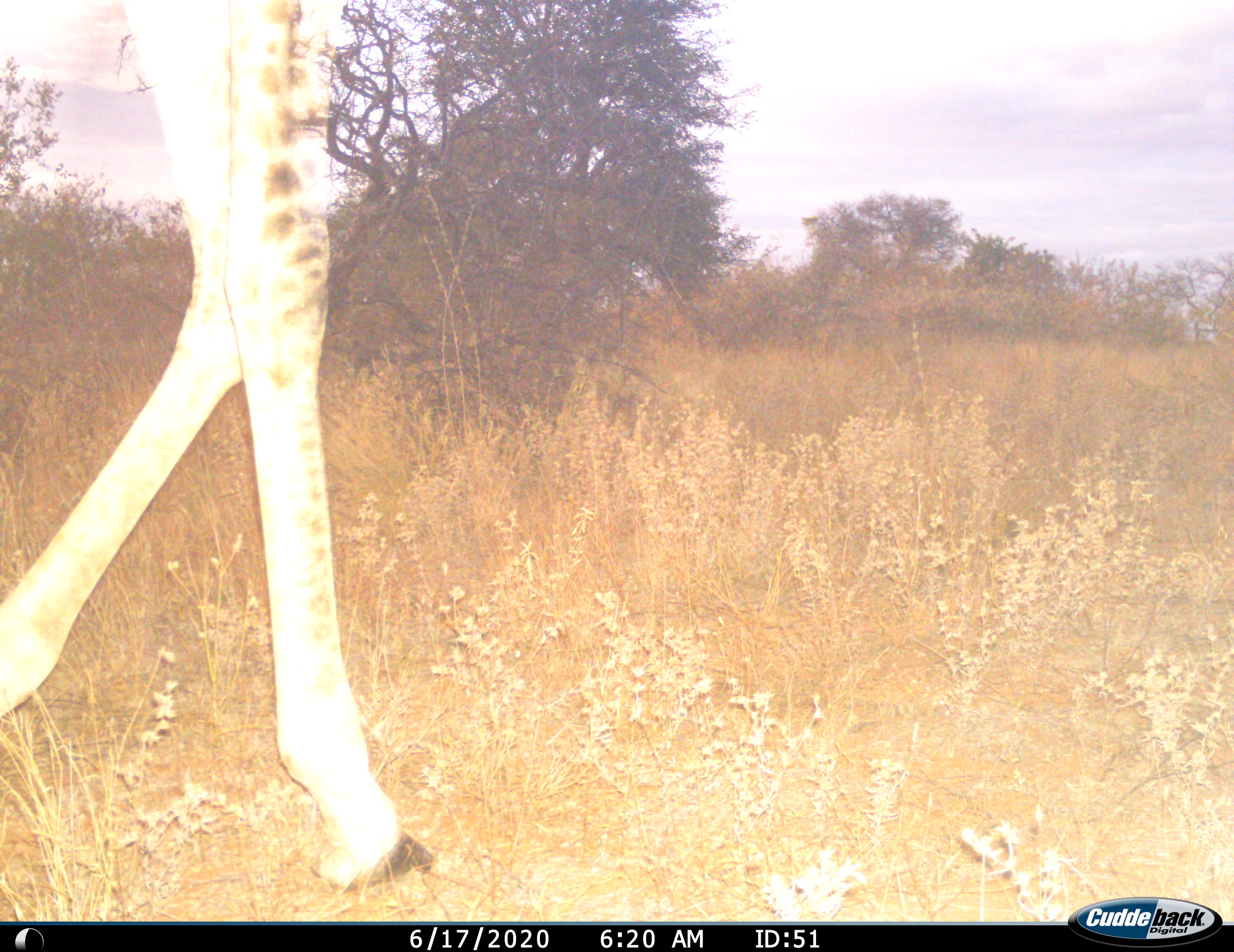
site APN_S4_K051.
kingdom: Animalia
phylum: Chordata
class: Mammalia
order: Artiodactyla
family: Giraffidae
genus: Giraffa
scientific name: Giraffa camelopardalis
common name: giraffe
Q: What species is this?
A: Giraffe (Giraffa camelopardalis).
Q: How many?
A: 1.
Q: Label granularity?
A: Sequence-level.